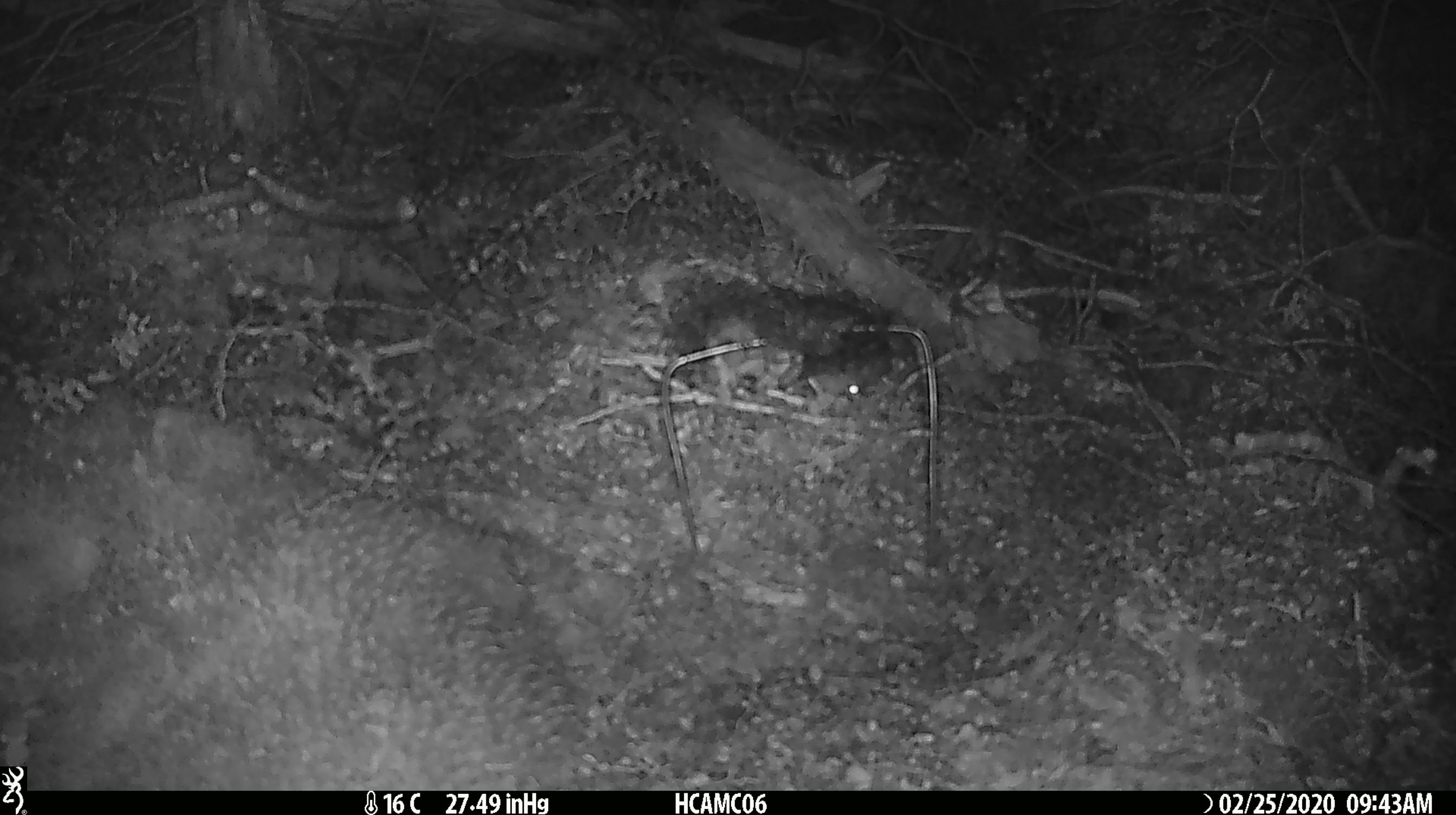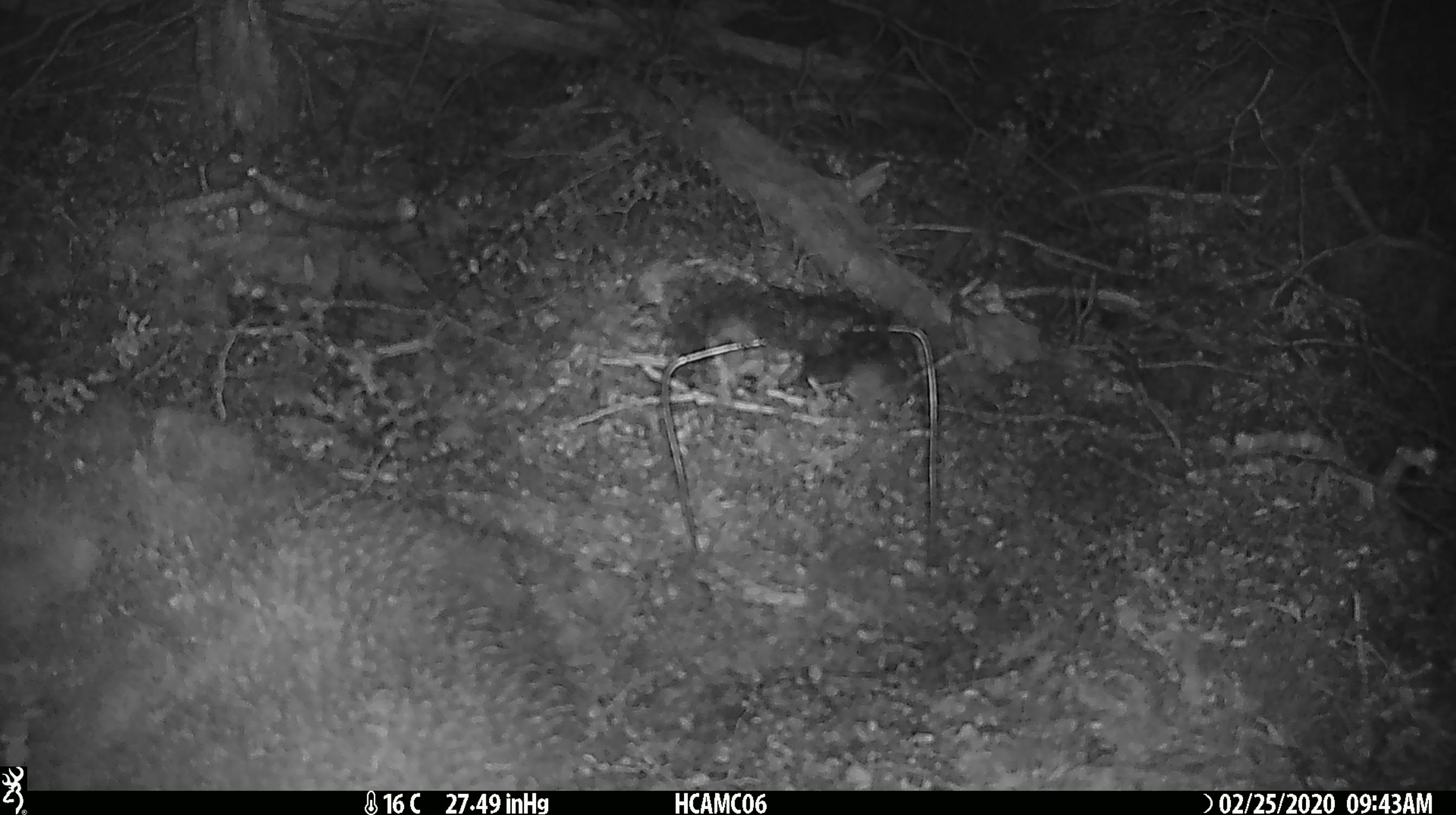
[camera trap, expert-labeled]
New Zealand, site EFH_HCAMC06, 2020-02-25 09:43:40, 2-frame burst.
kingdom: Animalia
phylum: Chordata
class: Mammalia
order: Rodentia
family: Muridae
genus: Mus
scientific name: Mus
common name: mouse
Mouse (Mus).